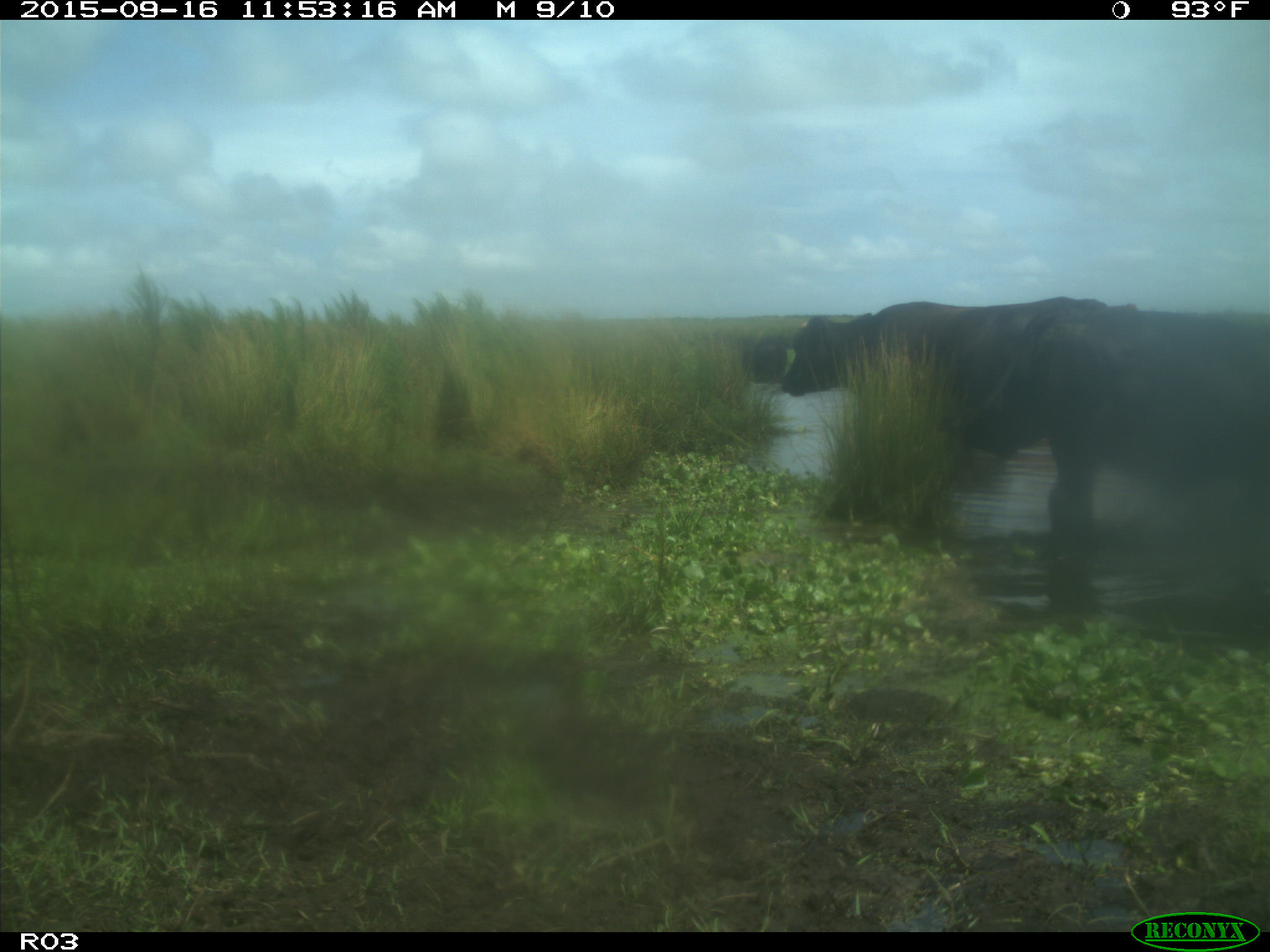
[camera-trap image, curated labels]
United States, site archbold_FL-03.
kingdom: Animalia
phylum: Chordata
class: Mammalia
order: Artiodactyla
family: Bovidae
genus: Bos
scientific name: Bos taurus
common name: domestic cow